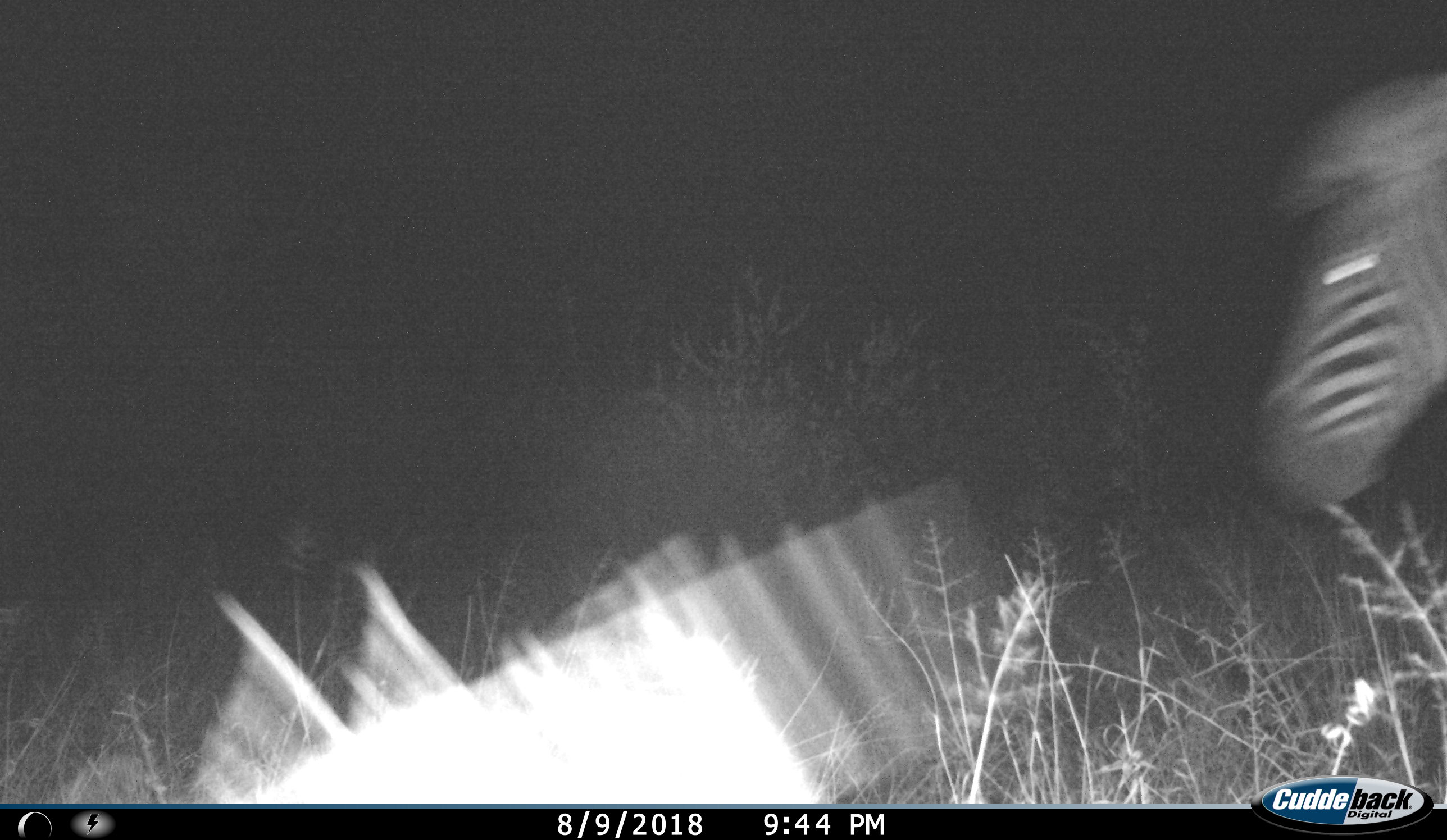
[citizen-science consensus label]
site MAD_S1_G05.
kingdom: Animalia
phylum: Chordata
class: Mammalia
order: Perissodactyla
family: Equidae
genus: Equus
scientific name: Equus quagga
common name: plains zebra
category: zebraplains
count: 1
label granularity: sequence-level